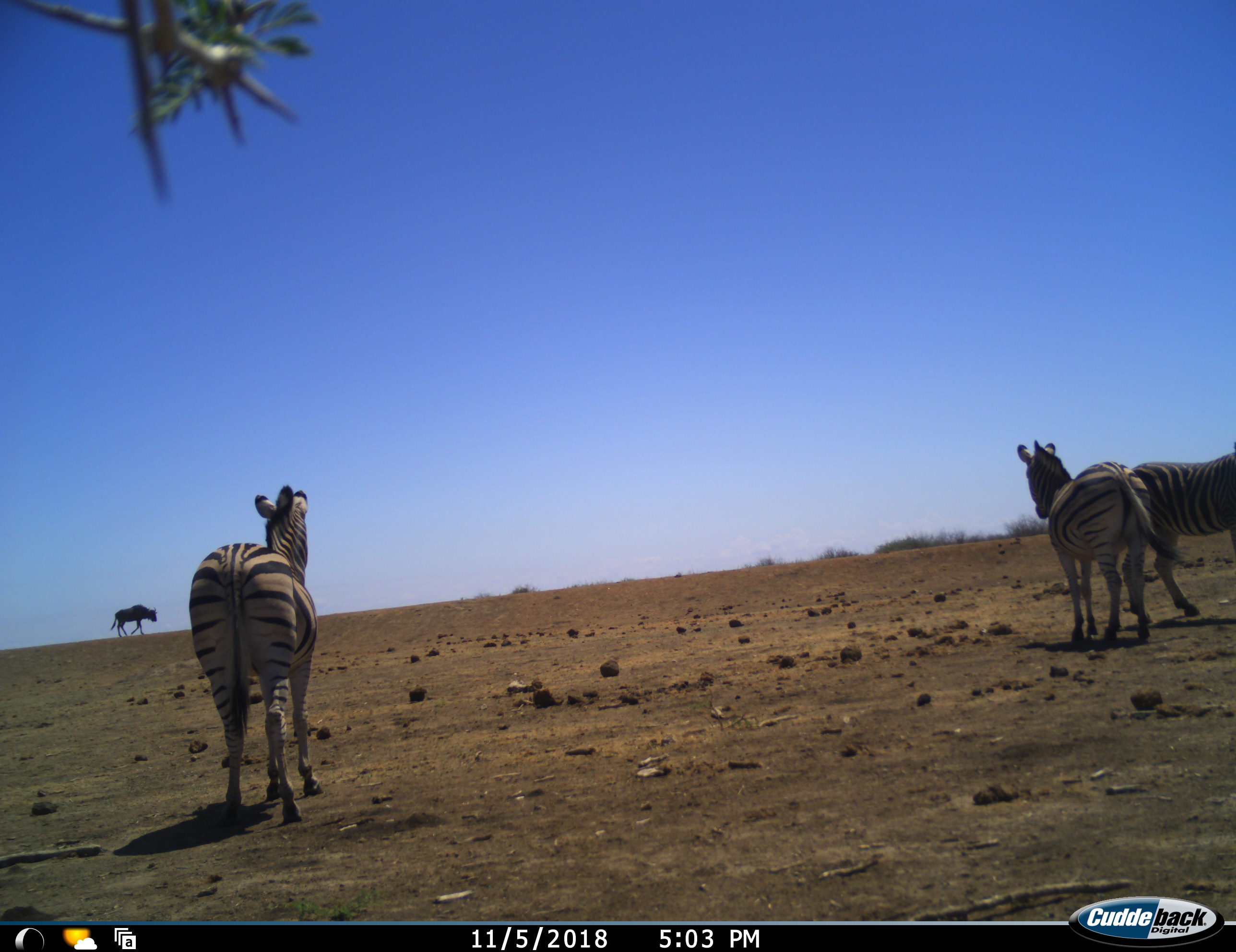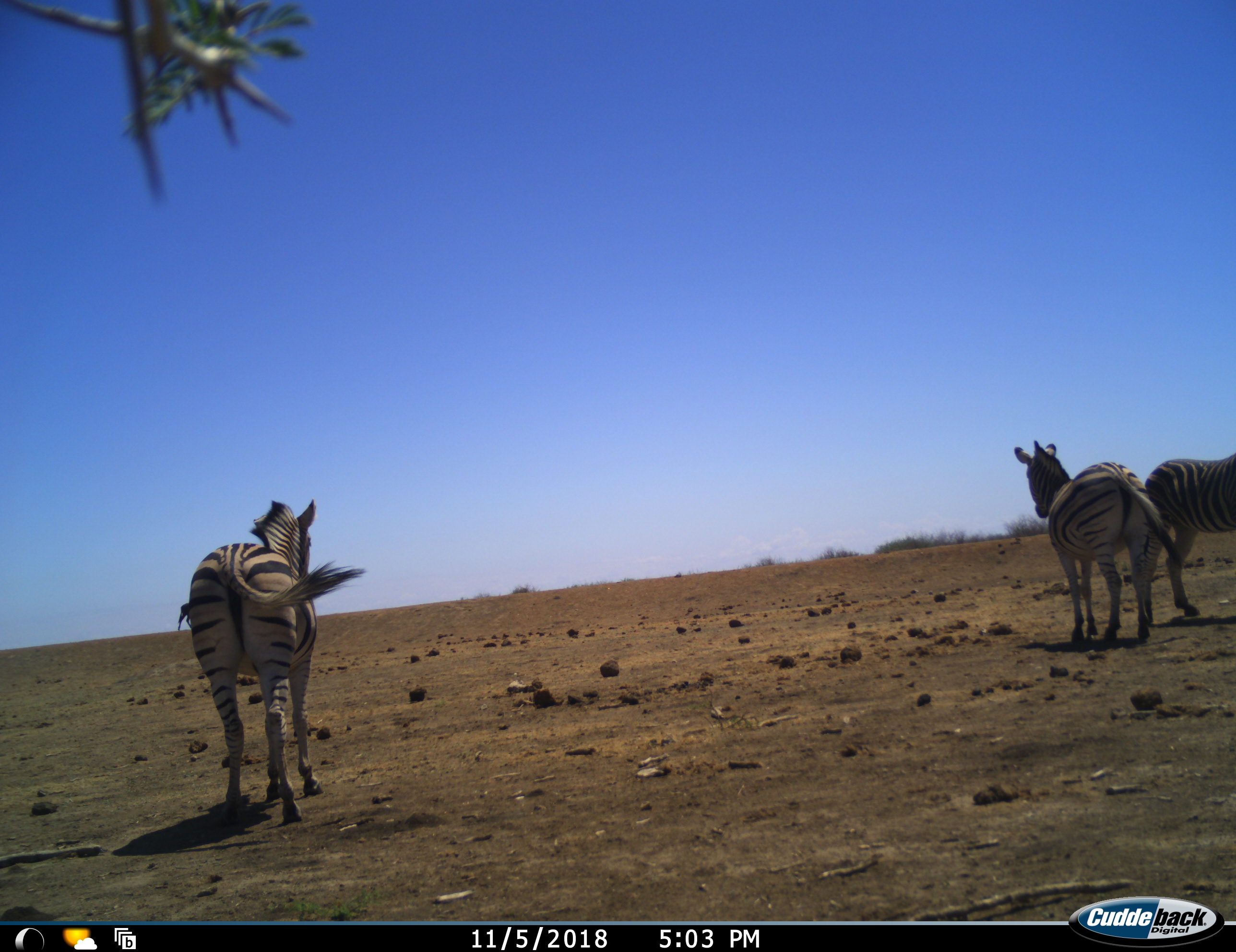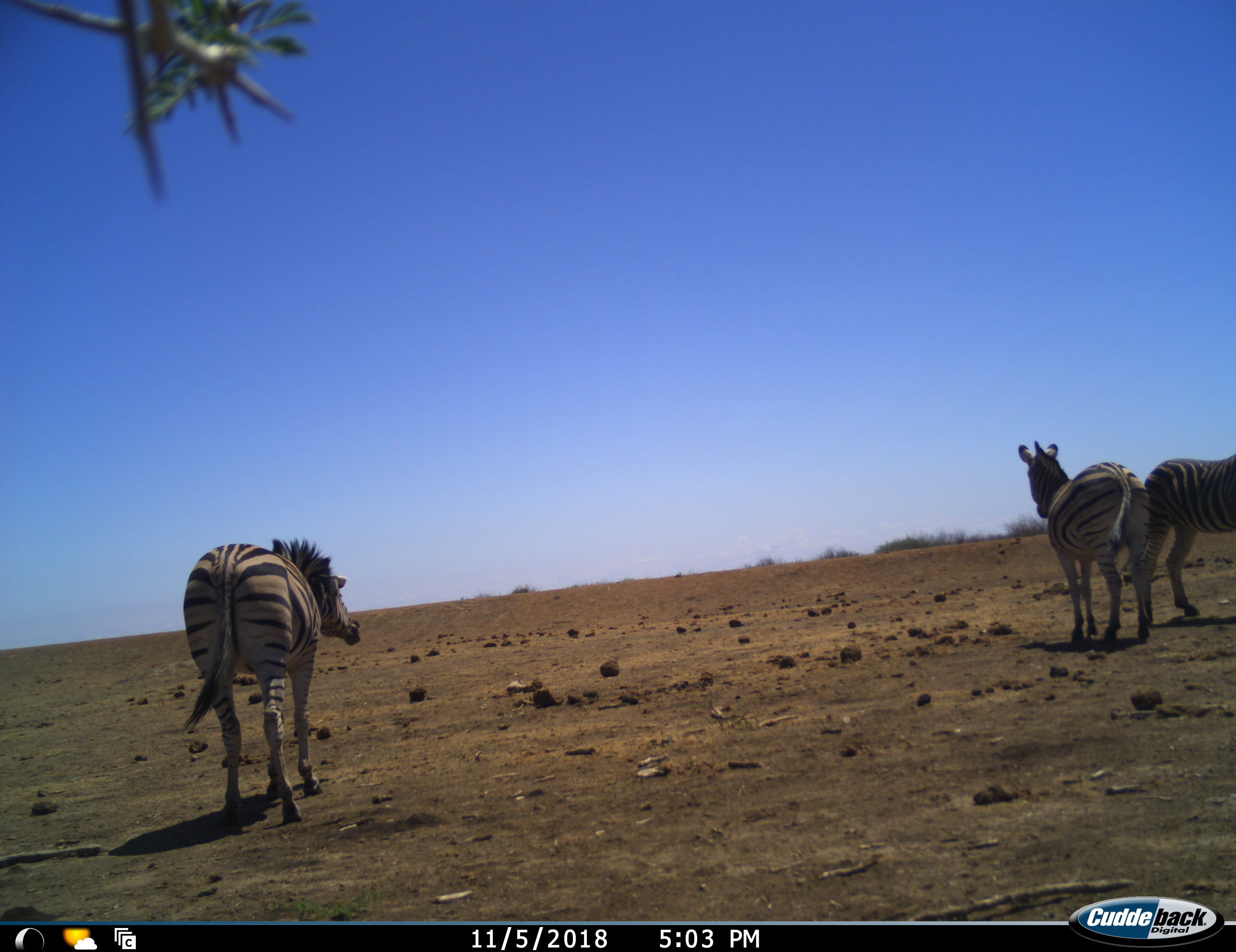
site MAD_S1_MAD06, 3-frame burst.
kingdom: Animalia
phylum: Chordata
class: Mammalia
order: Artiodactyla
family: Bovidae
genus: Connochaetes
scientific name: Connochaetes taurinus taurinus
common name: blue wildebeest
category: wildebeestblue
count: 1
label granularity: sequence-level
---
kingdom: Animalia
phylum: Chordata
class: Mammalia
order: Perissodactyla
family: Equidae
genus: Equus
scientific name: Equus quagga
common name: plains zebra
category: zebraplains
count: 3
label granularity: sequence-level